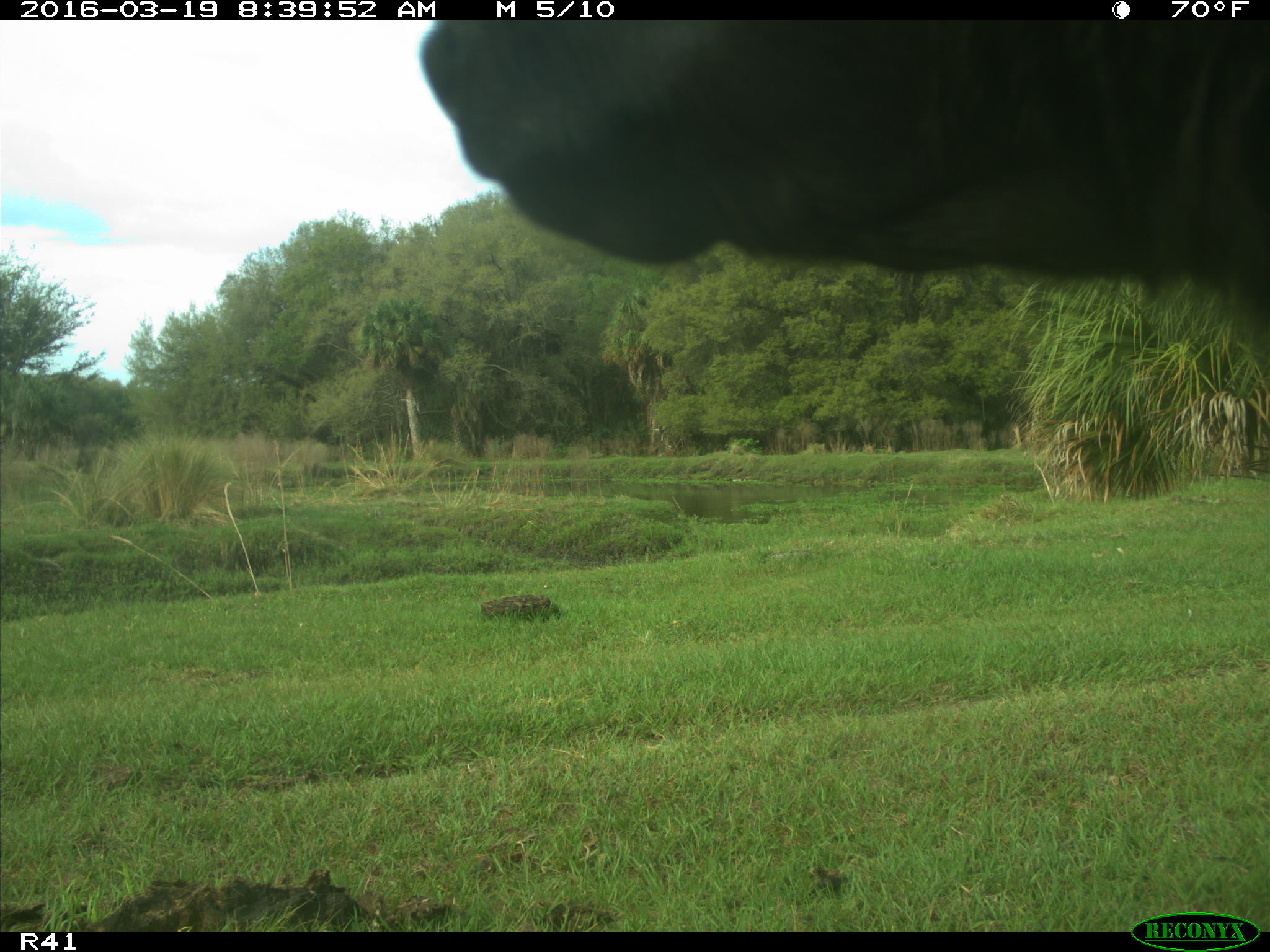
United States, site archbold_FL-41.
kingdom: Animalia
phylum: Chordata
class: Mammalia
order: Artiodactyla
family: Bovidae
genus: Bos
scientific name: Bos taurus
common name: domestic cow